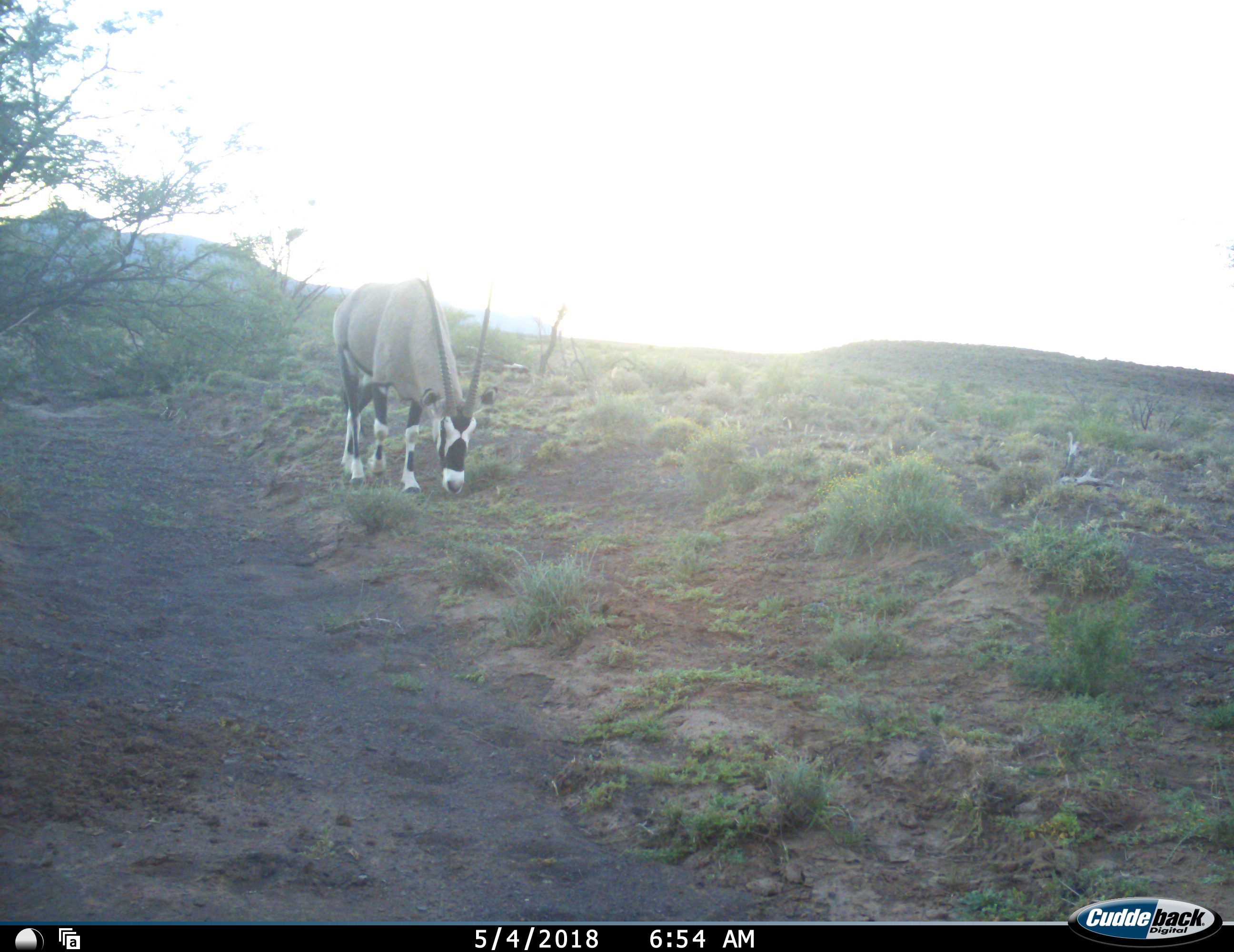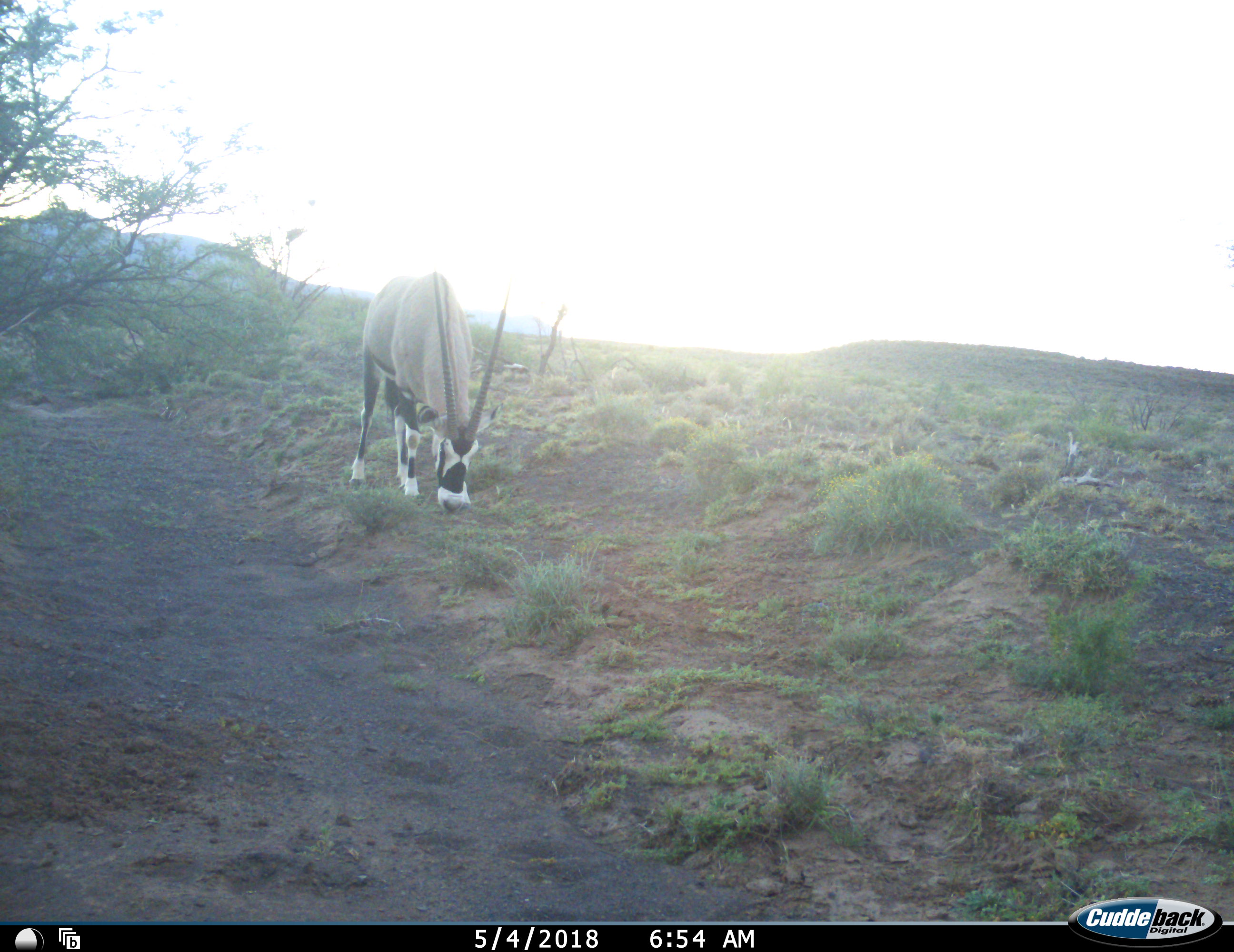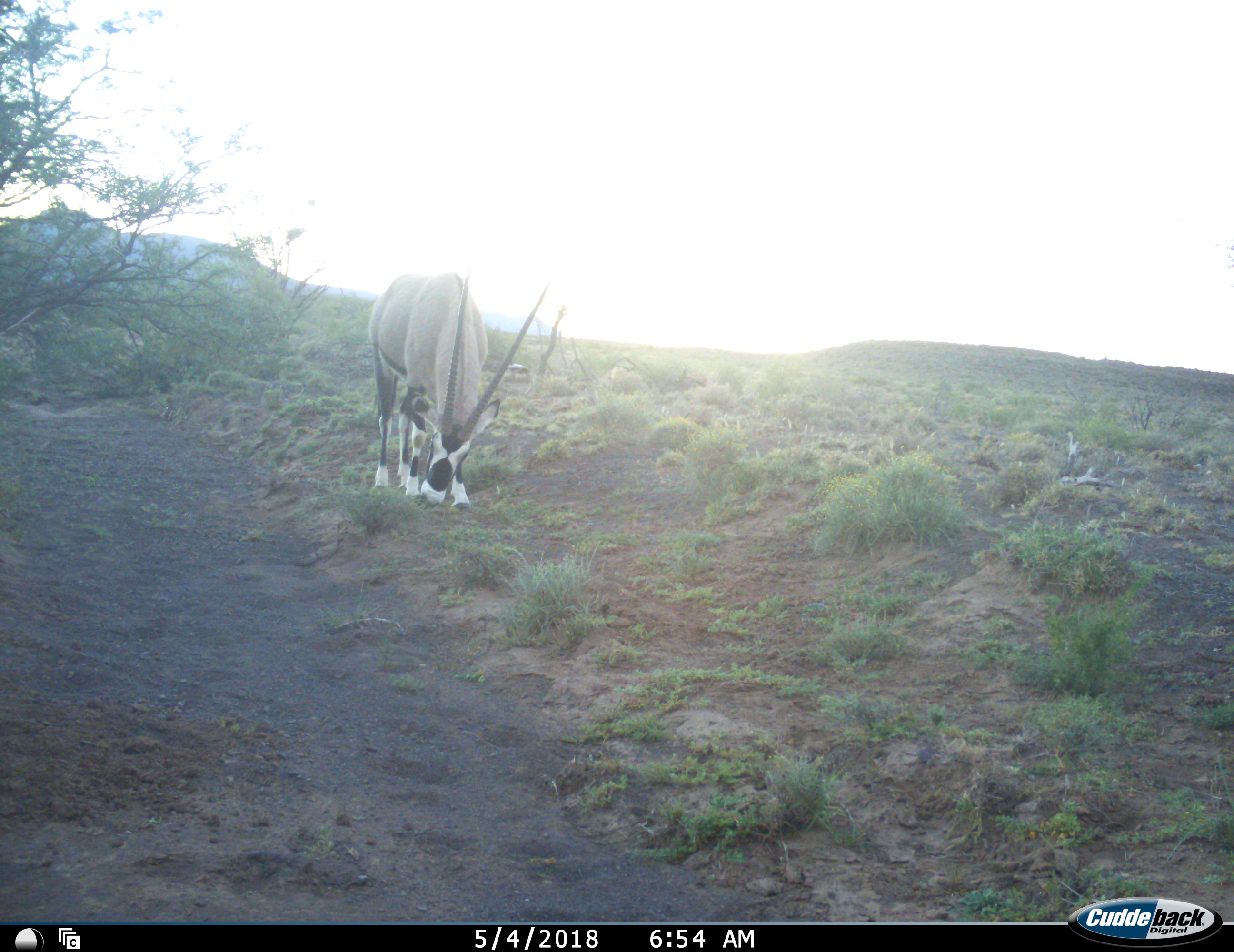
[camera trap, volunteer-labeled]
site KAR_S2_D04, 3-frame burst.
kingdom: Animalia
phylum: Chordata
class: Mammalia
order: Artiodactyla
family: Bovidae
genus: Oryx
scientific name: Oryx gazella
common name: gemsbok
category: oryx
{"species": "oryx (gemsbok) (Oryx gazella)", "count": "1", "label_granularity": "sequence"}